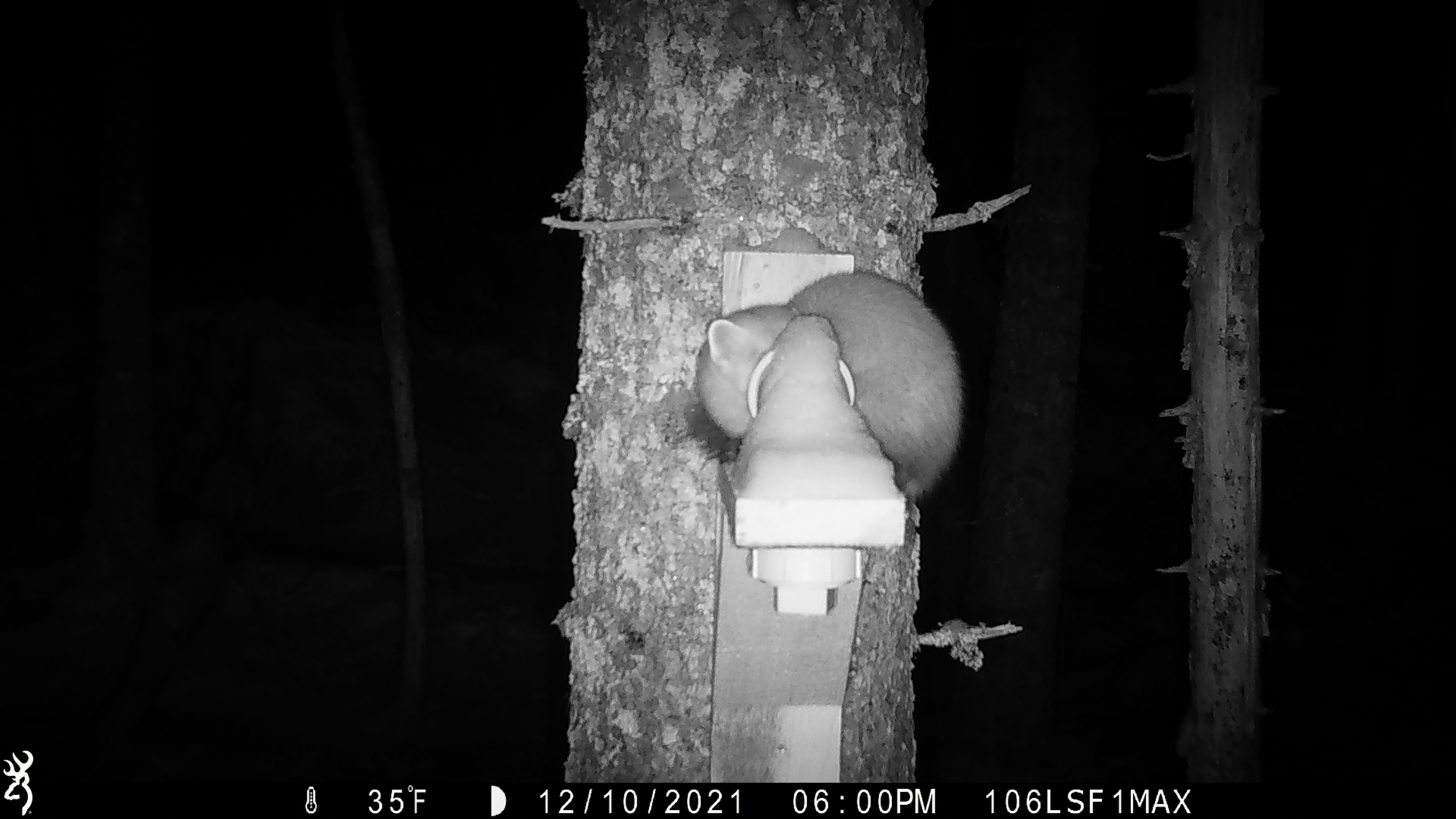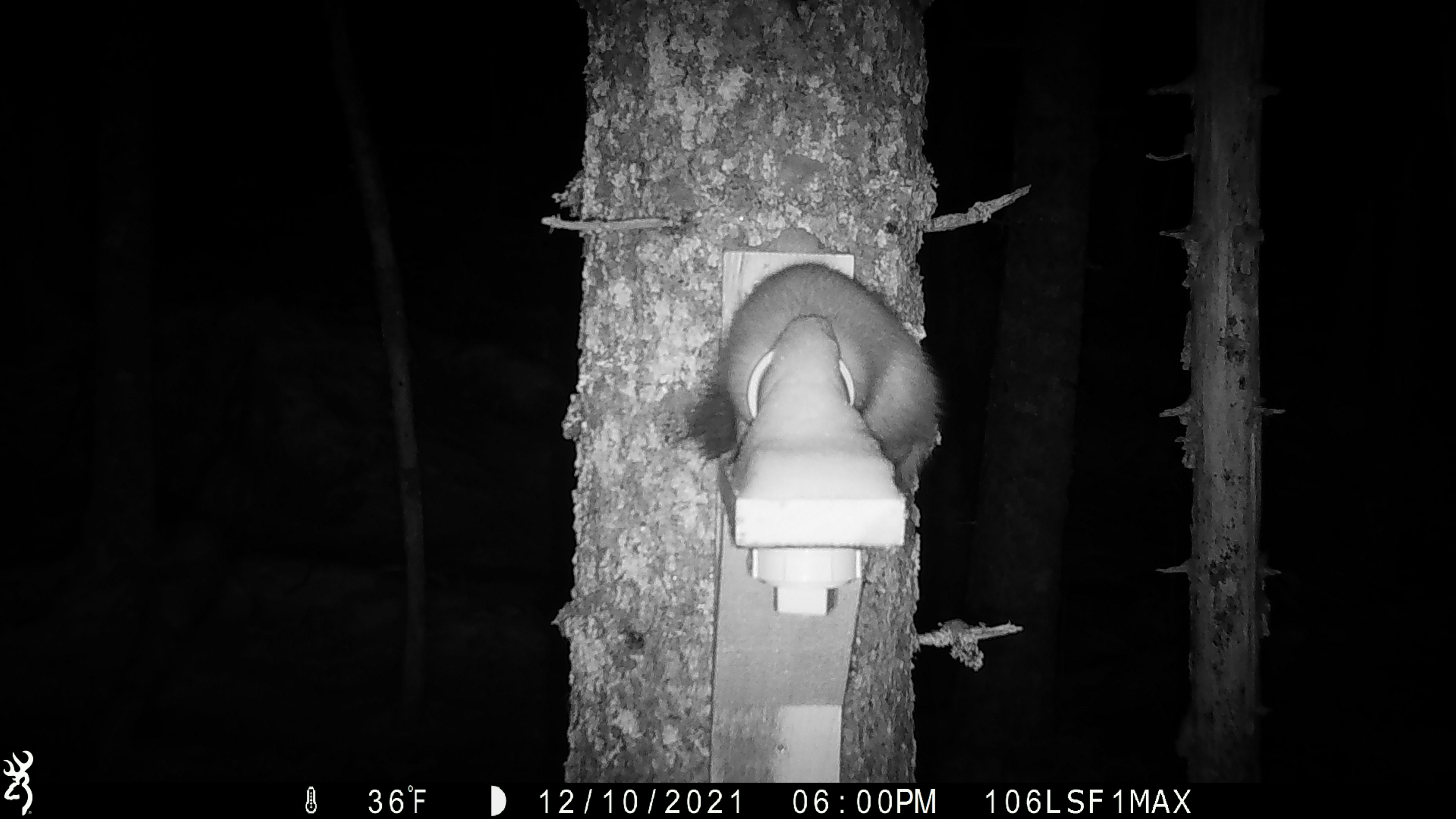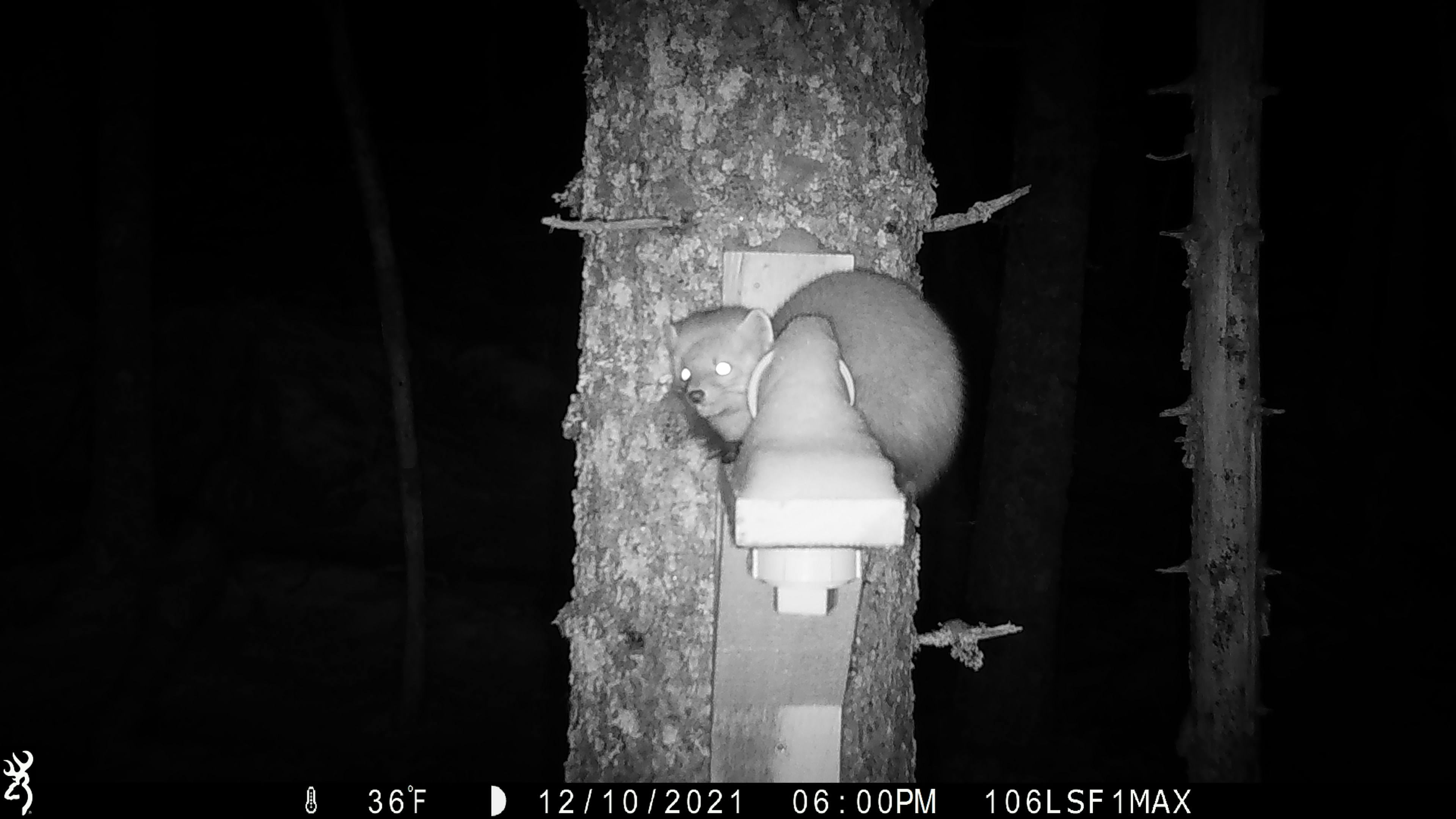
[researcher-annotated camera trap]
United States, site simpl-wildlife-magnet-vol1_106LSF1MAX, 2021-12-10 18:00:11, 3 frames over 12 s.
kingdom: Animalia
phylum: Chordata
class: Mammalia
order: Carnivora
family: Mustelidae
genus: Martes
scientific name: Martes americana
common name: american marten